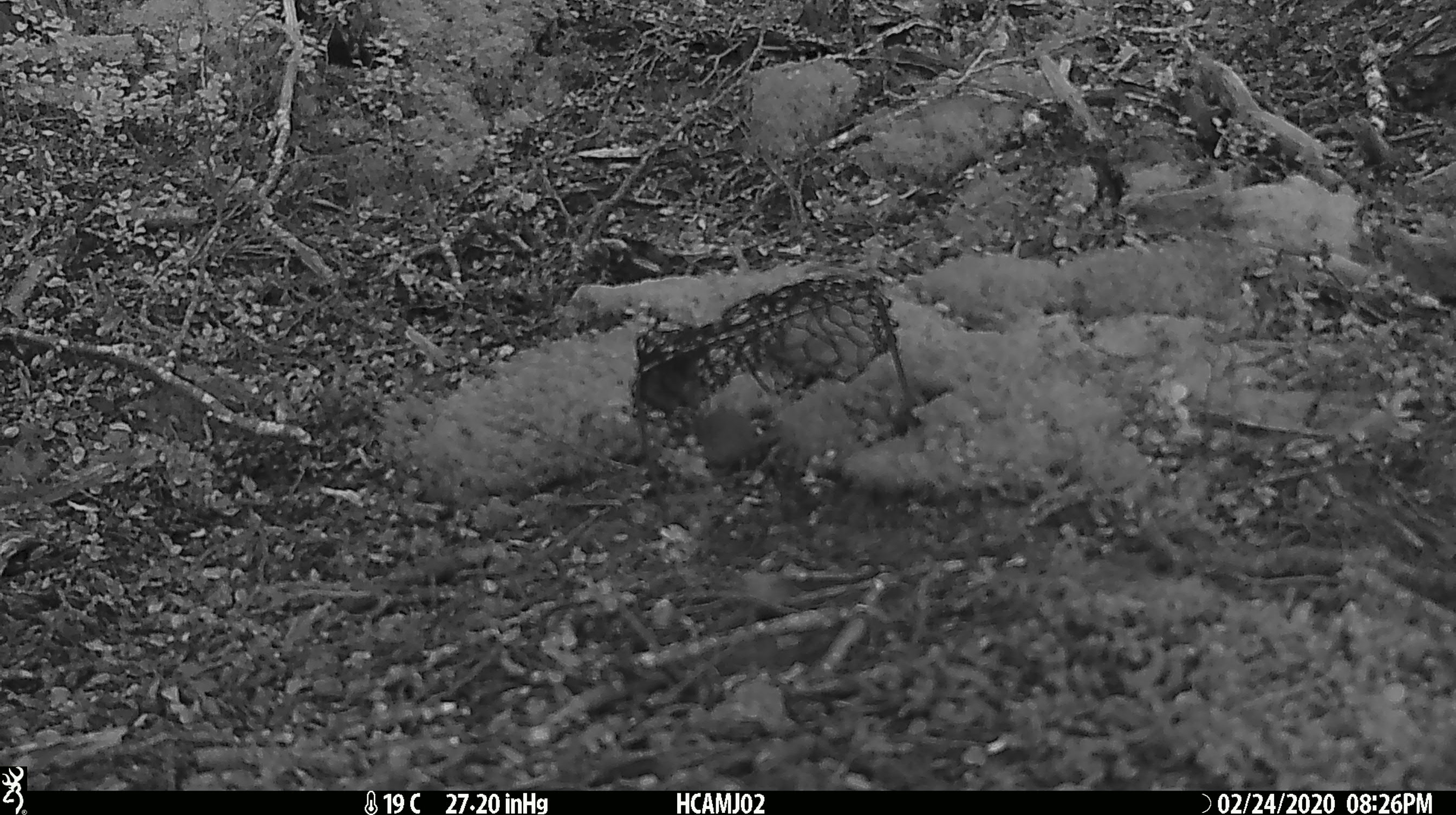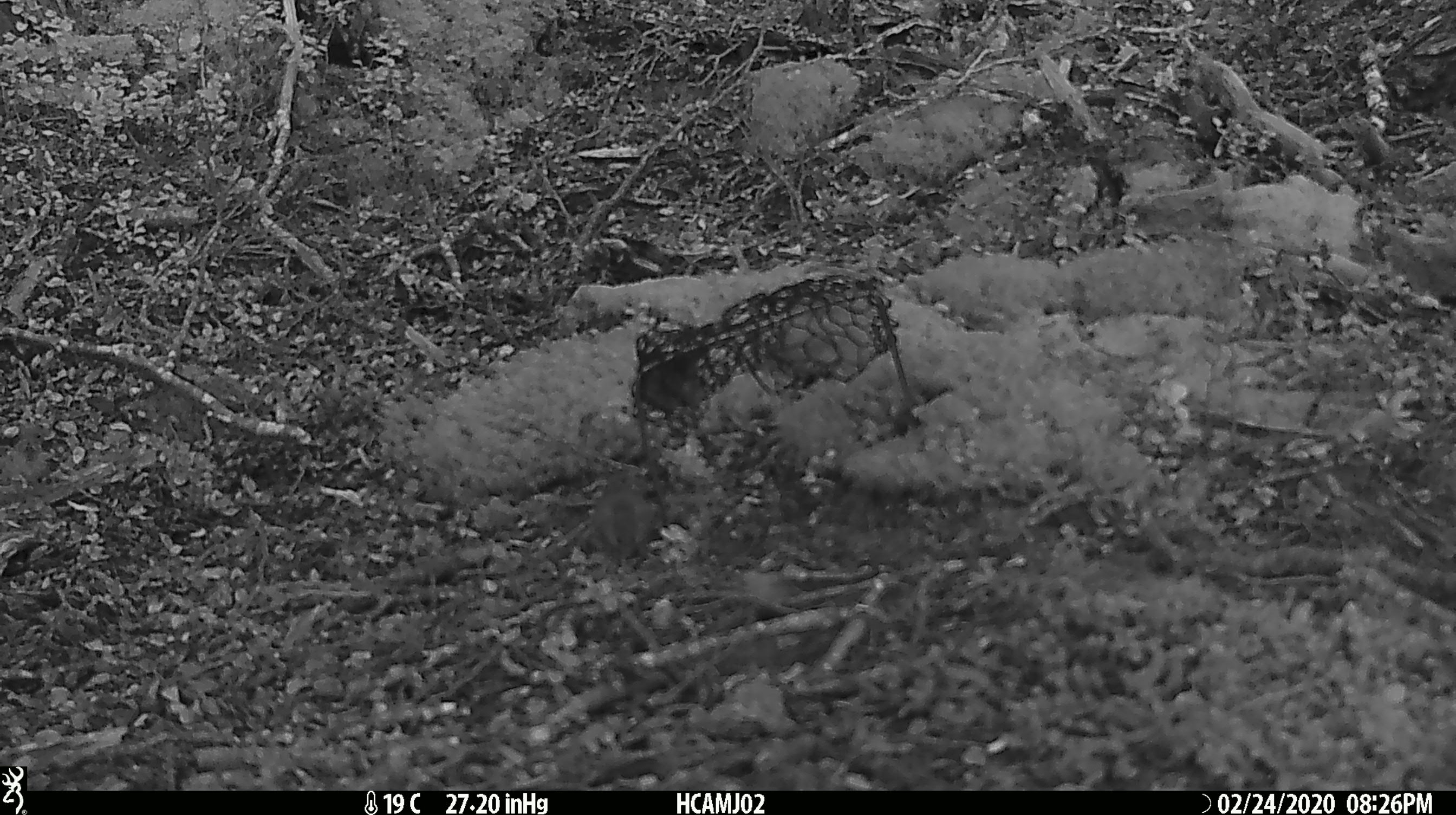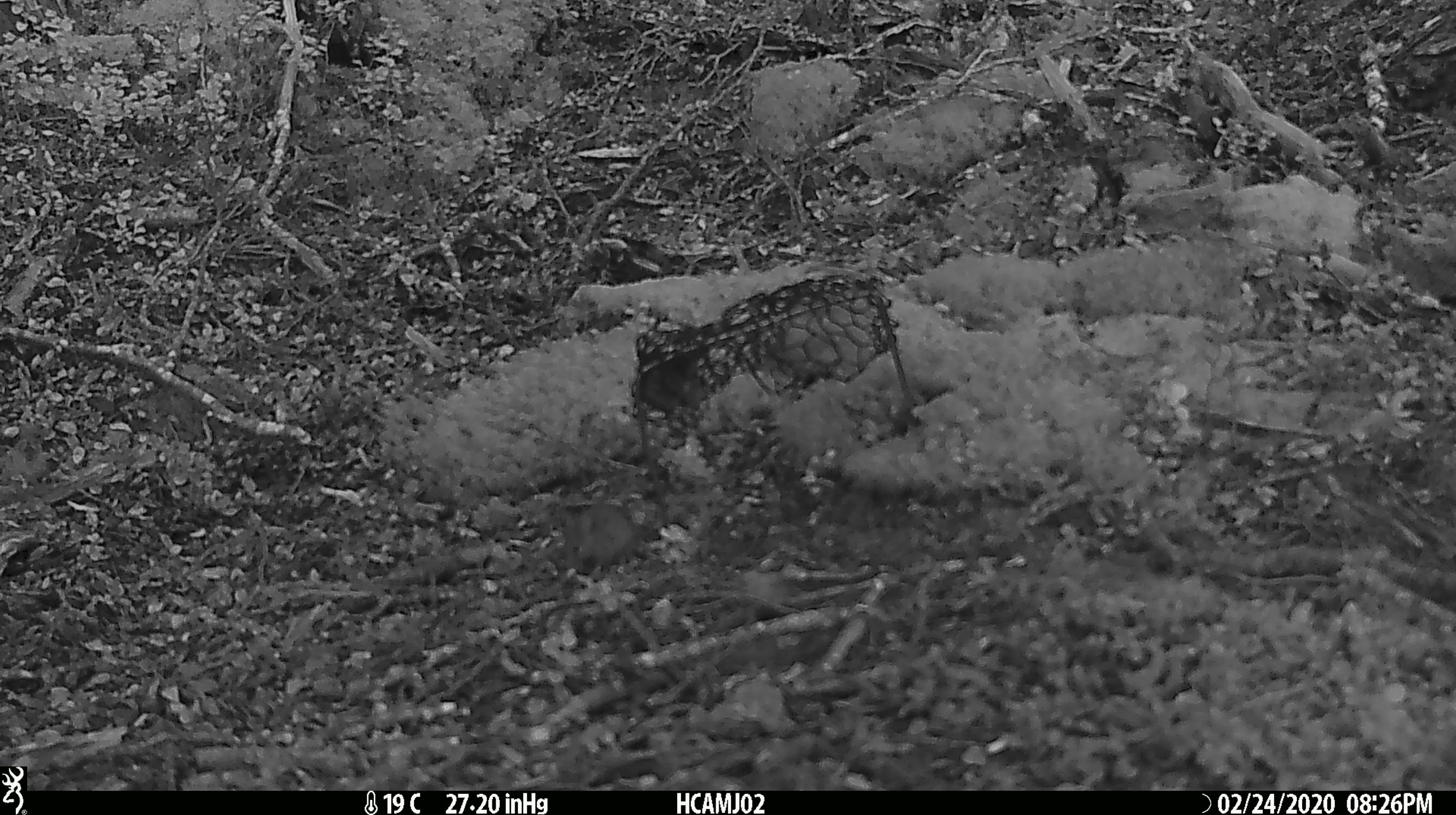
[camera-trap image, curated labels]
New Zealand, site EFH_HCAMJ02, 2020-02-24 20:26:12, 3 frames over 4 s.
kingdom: Animalia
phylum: Chordata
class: Mammalia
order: Rodentia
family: Muridae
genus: Mus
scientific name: Mus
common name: mouse